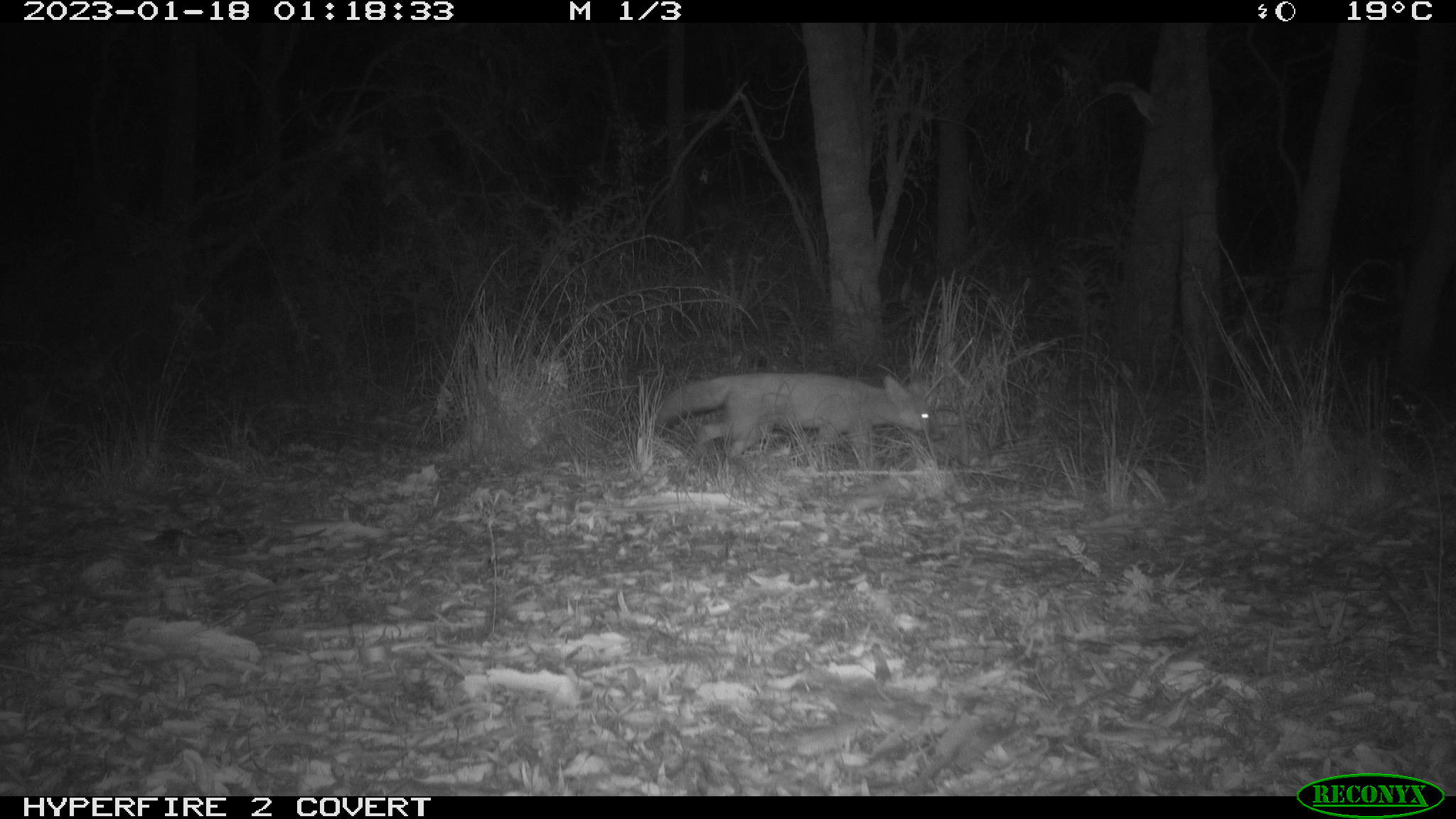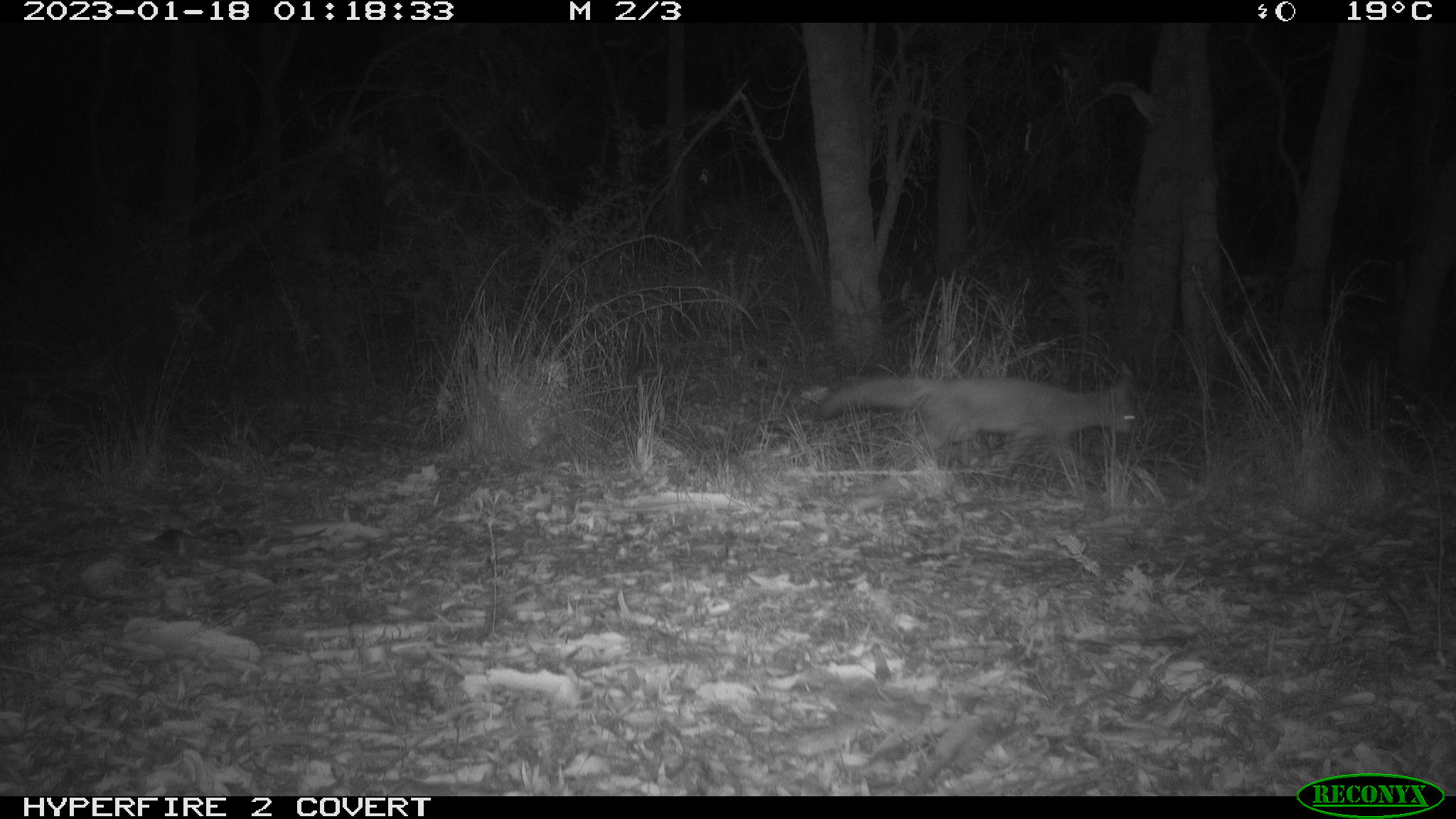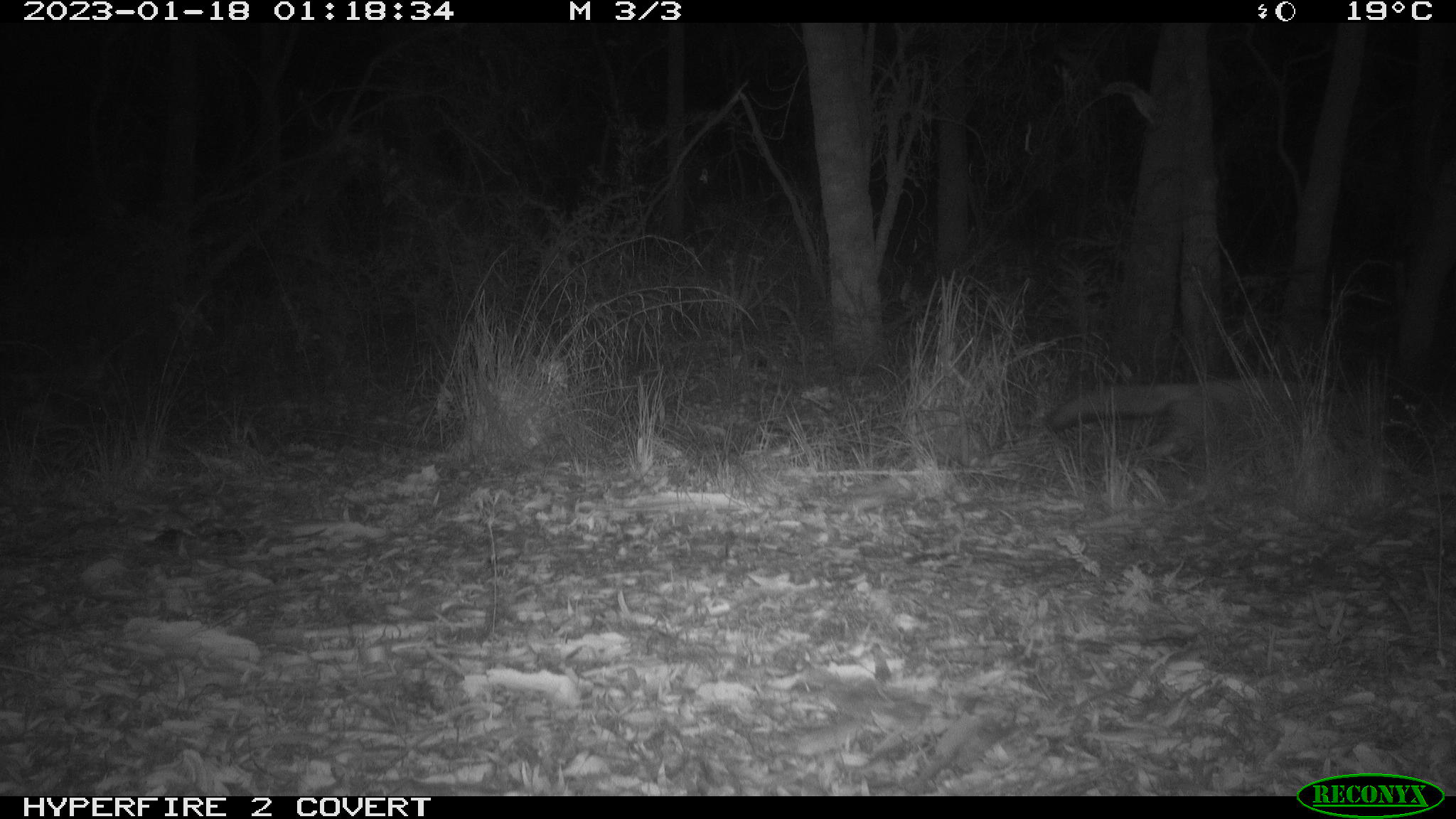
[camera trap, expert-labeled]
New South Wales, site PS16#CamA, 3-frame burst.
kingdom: Animalia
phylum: Chordata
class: Mammalia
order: Carnivora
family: Canidae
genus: Vulpes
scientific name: Vulpes vulpes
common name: red fox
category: fox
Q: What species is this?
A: Fox (red fox) (Vulpes vulpes).